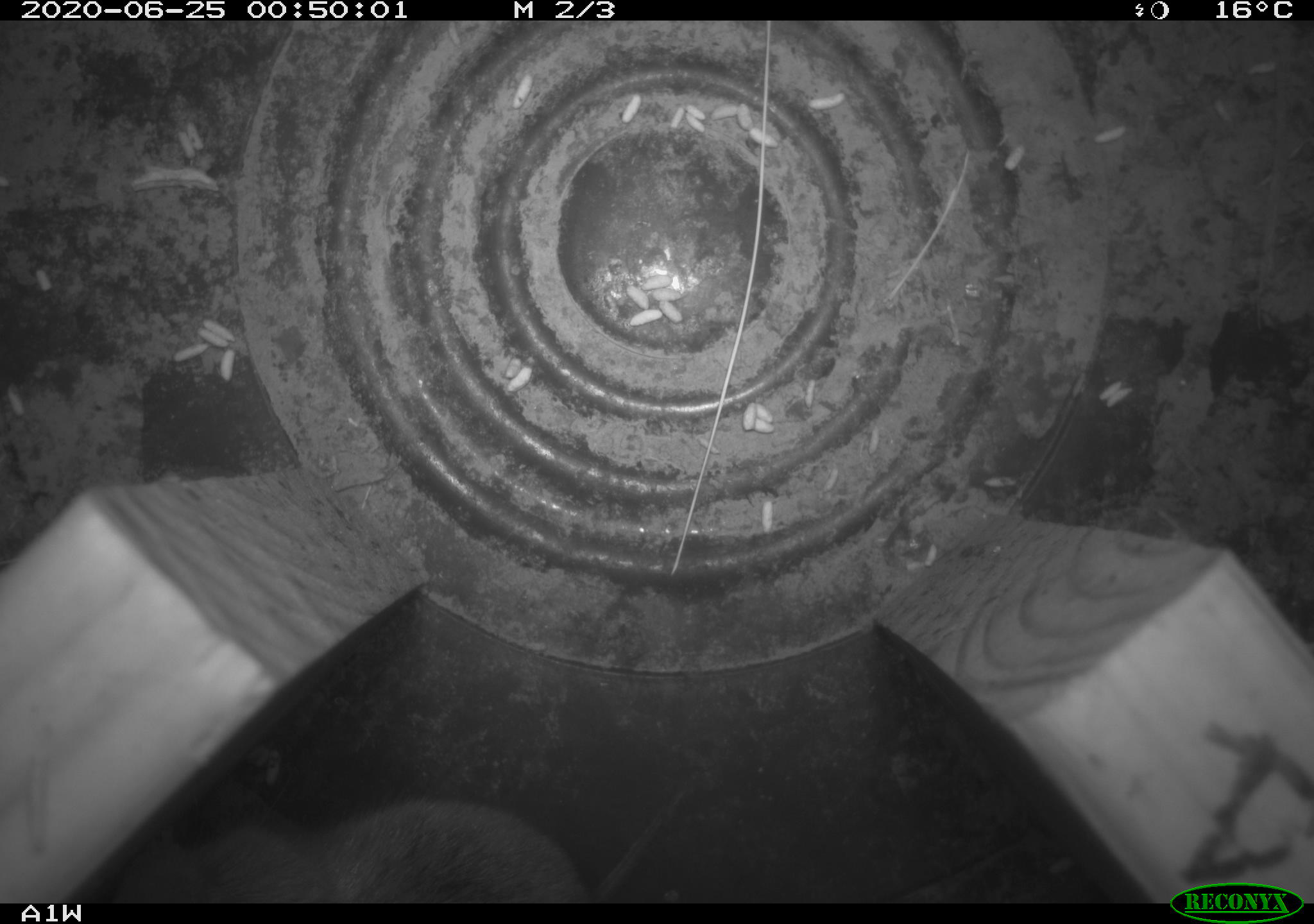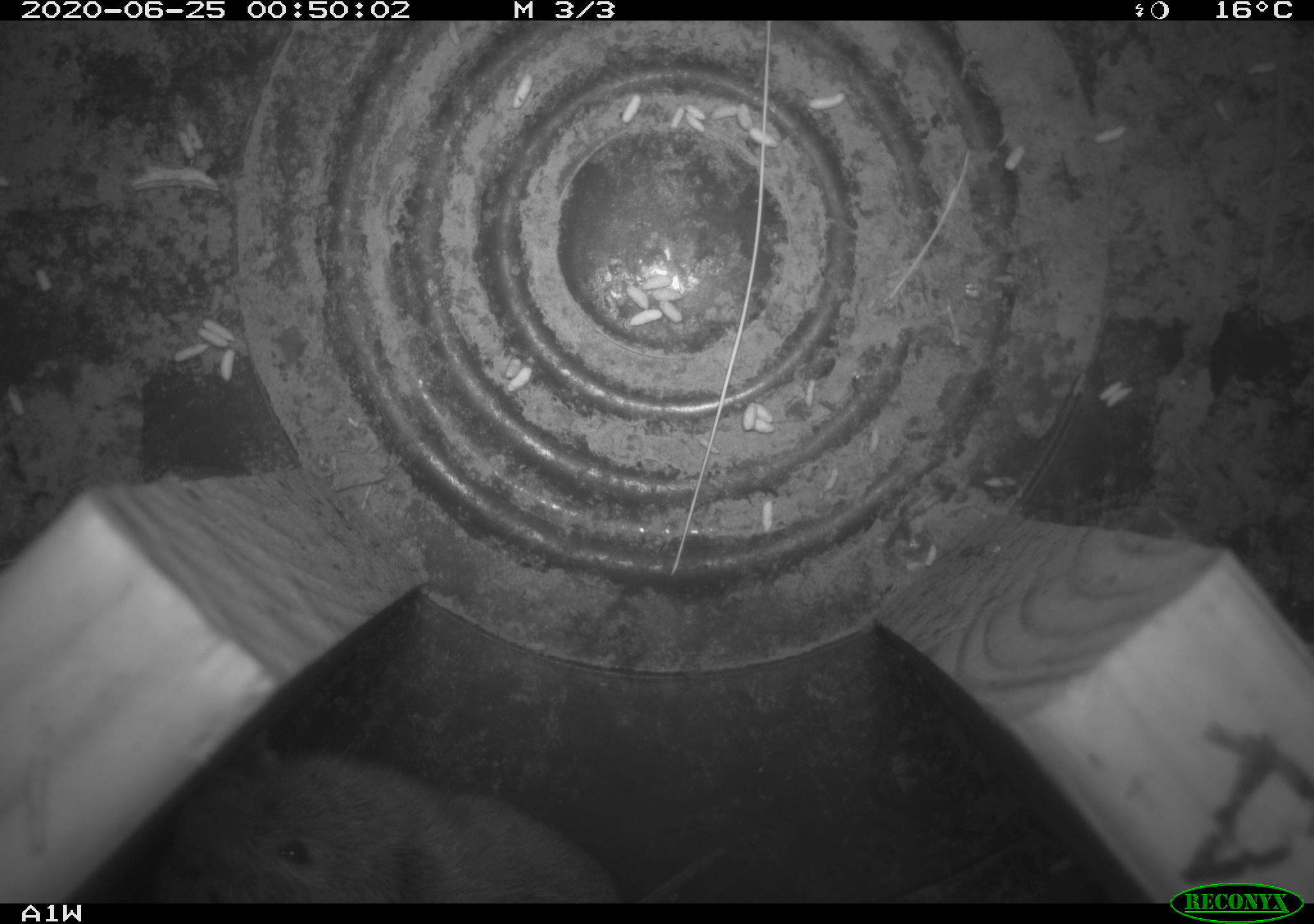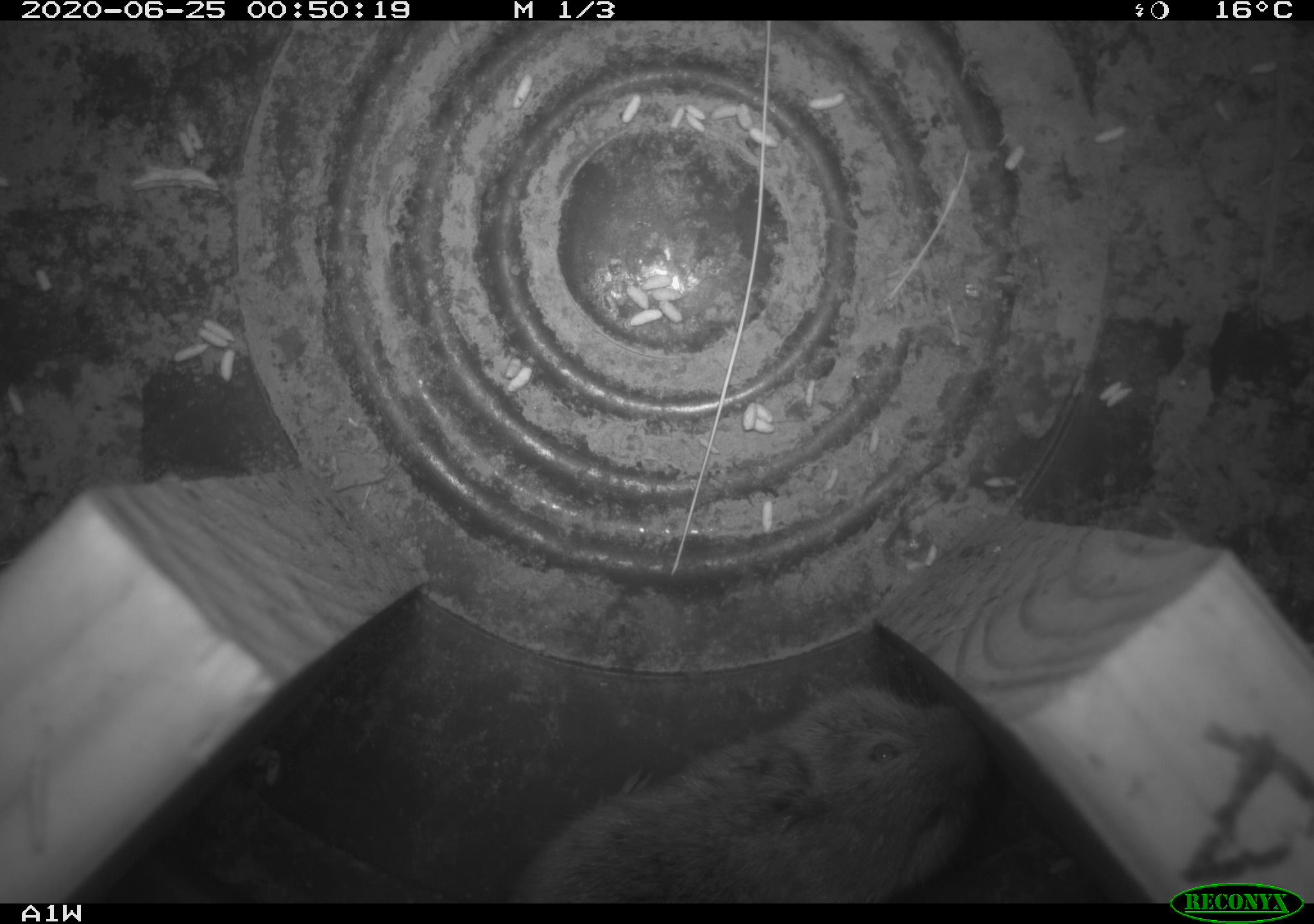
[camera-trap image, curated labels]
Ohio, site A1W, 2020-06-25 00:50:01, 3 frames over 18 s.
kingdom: Animalia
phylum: Chordata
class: Mammalia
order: Rodentia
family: Cricetidae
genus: Microtus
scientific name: Microtus pennsylvanicus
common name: meadow vole